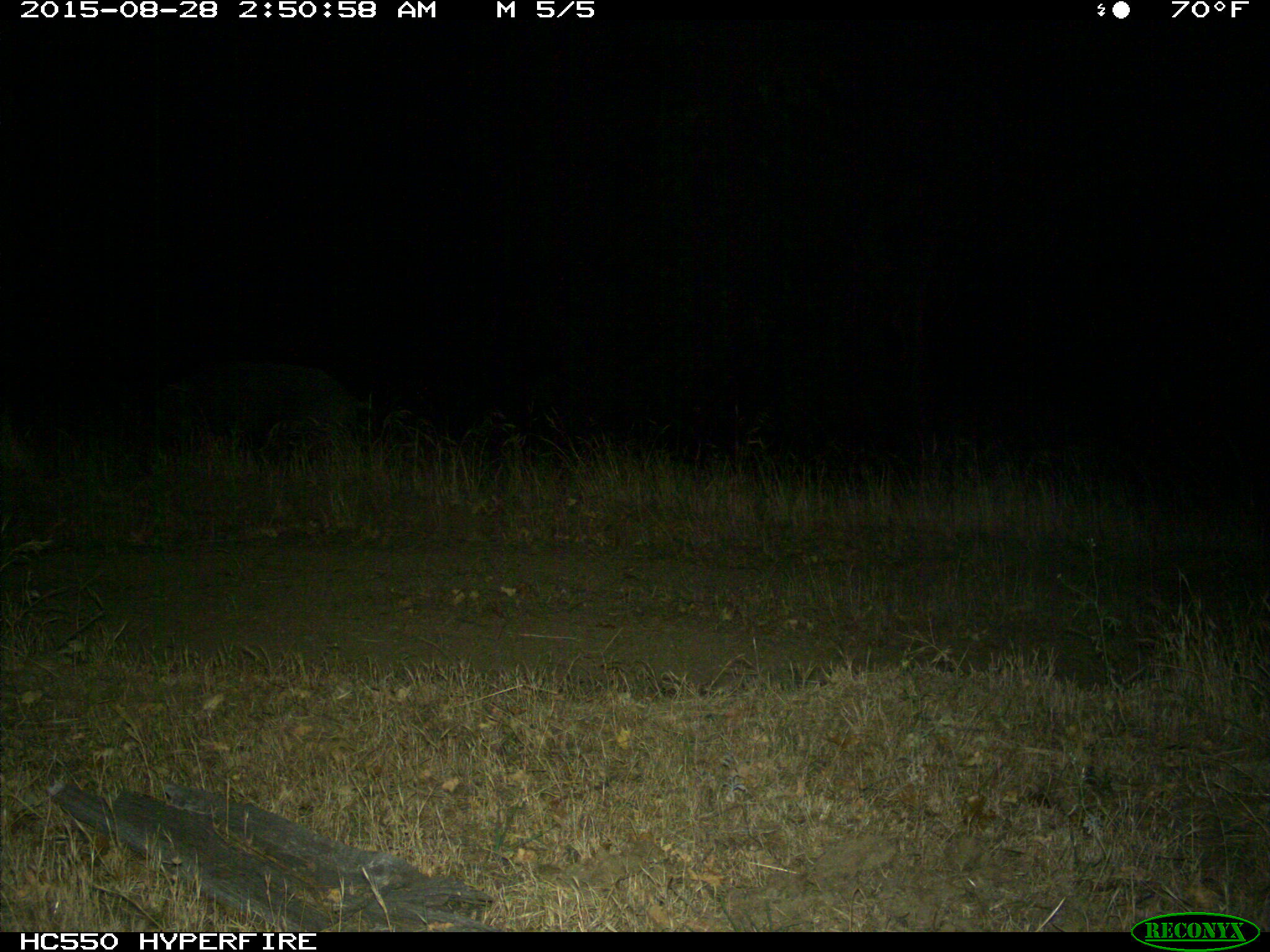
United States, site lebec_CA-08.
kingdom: Animalia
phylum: Chordata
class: Mammalia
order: Artiodactyla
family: Suidae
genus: Sus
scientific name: Sus scrofa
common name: wild boar